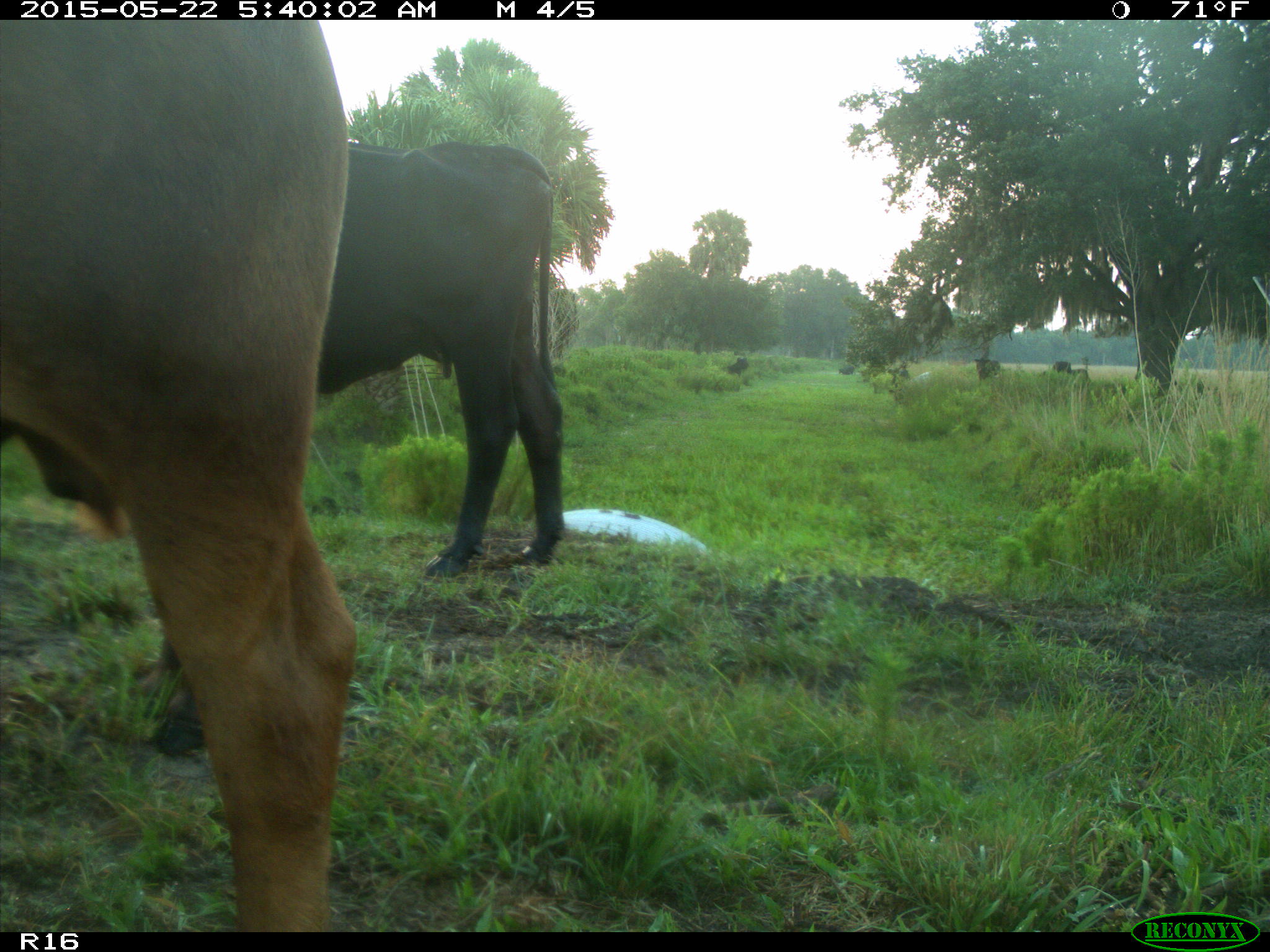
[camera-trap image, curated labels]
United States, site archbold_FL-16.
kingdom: Animalia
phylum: Chordata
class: Mammalia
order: Artiodactyla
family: Bovidae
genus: Bos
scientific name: Bos taurus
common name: domestic cow